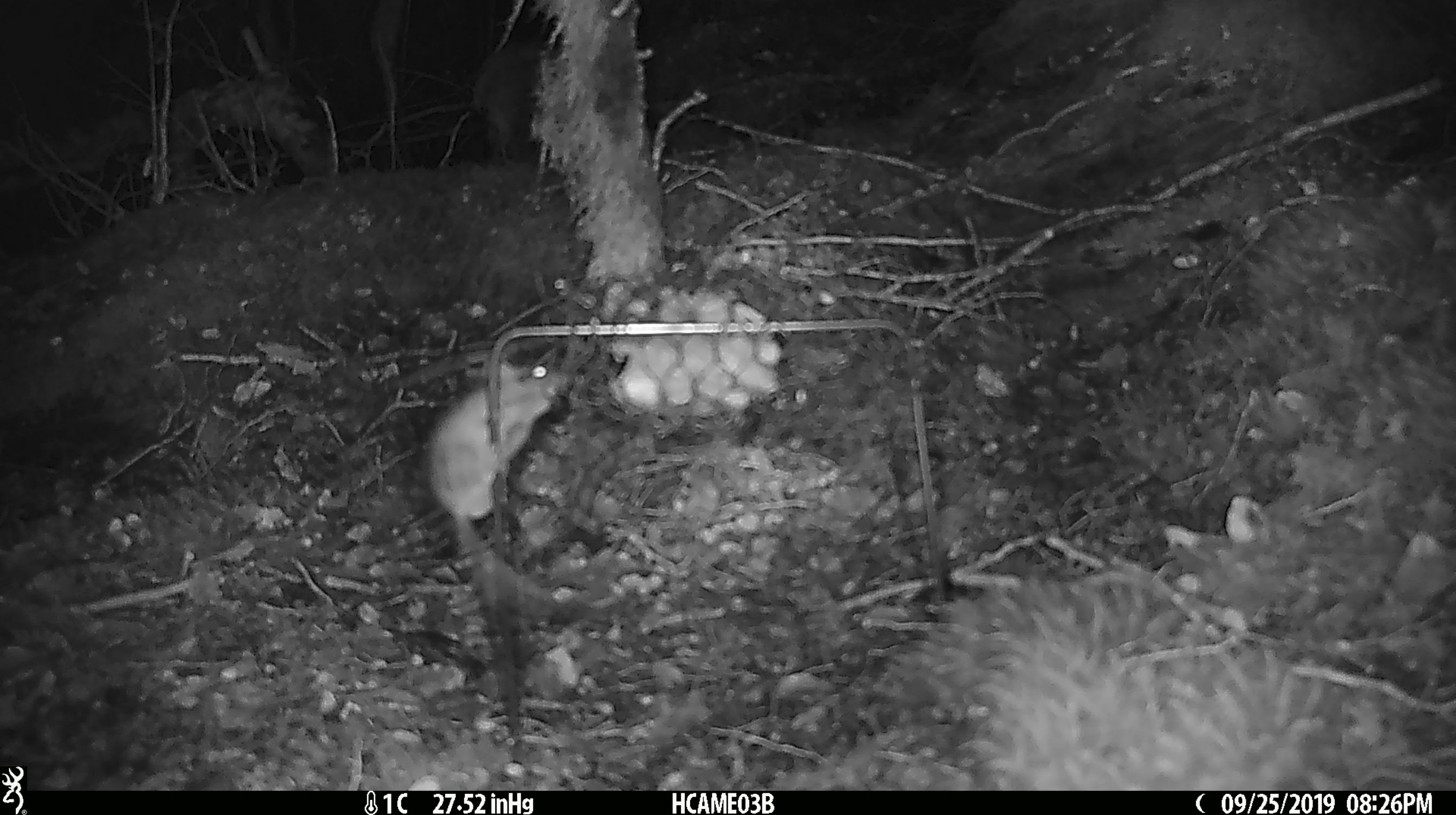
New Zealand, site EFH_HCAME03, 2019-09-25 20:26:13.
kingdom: Animalia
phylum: Chordata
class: Mammalia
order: Rodentia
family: Muridae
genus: Mus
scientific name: Mus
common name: mouse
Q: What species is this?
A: Mouse (Mus).